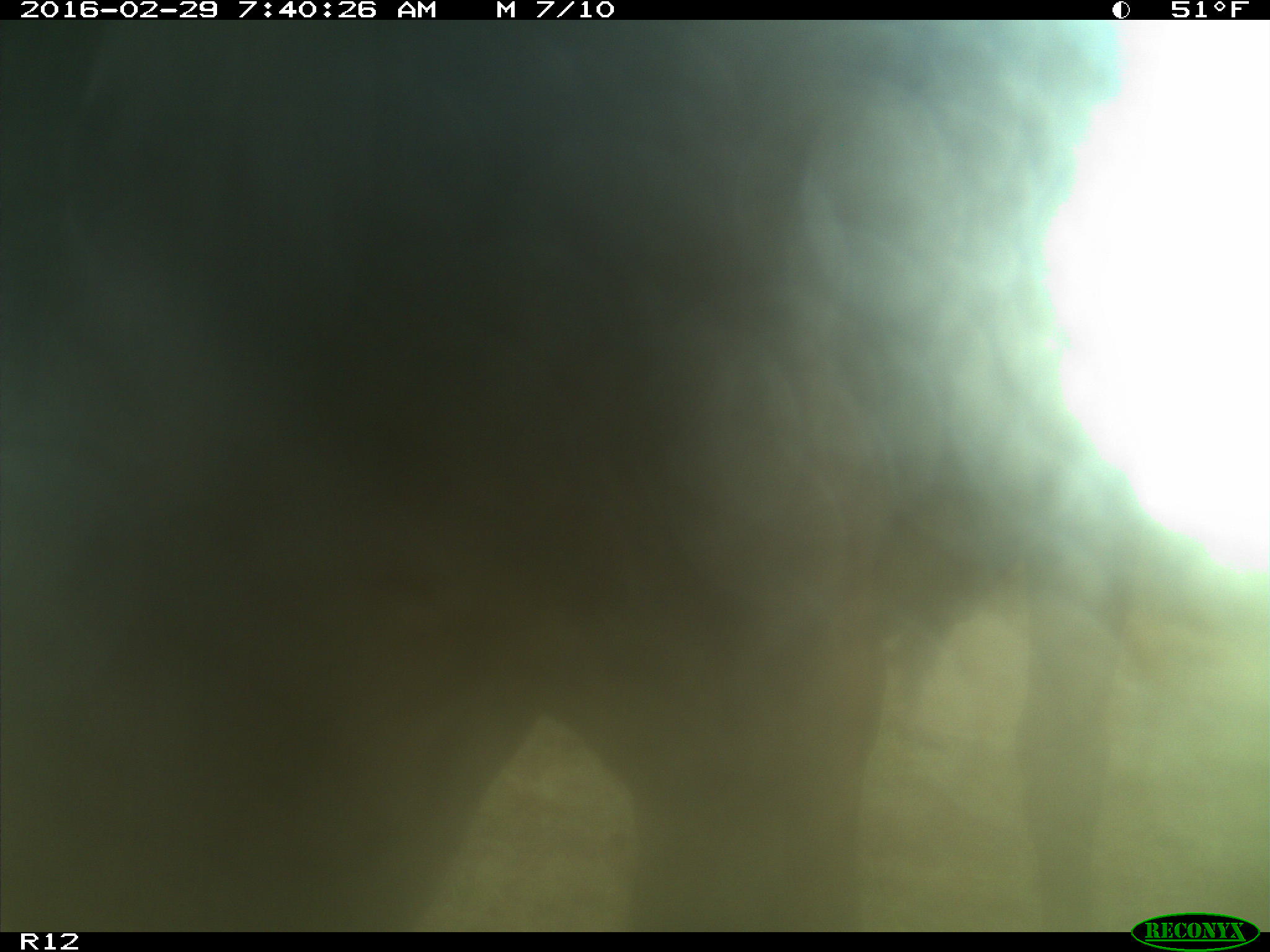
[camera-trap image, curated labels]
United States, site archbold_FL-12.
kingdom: Animalia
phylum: Chordata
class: Mammalia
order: Artiodactyla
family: Bovidae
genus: Bos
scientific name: Bos taurus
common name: domestic cow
Bos taurus (domestic cow).